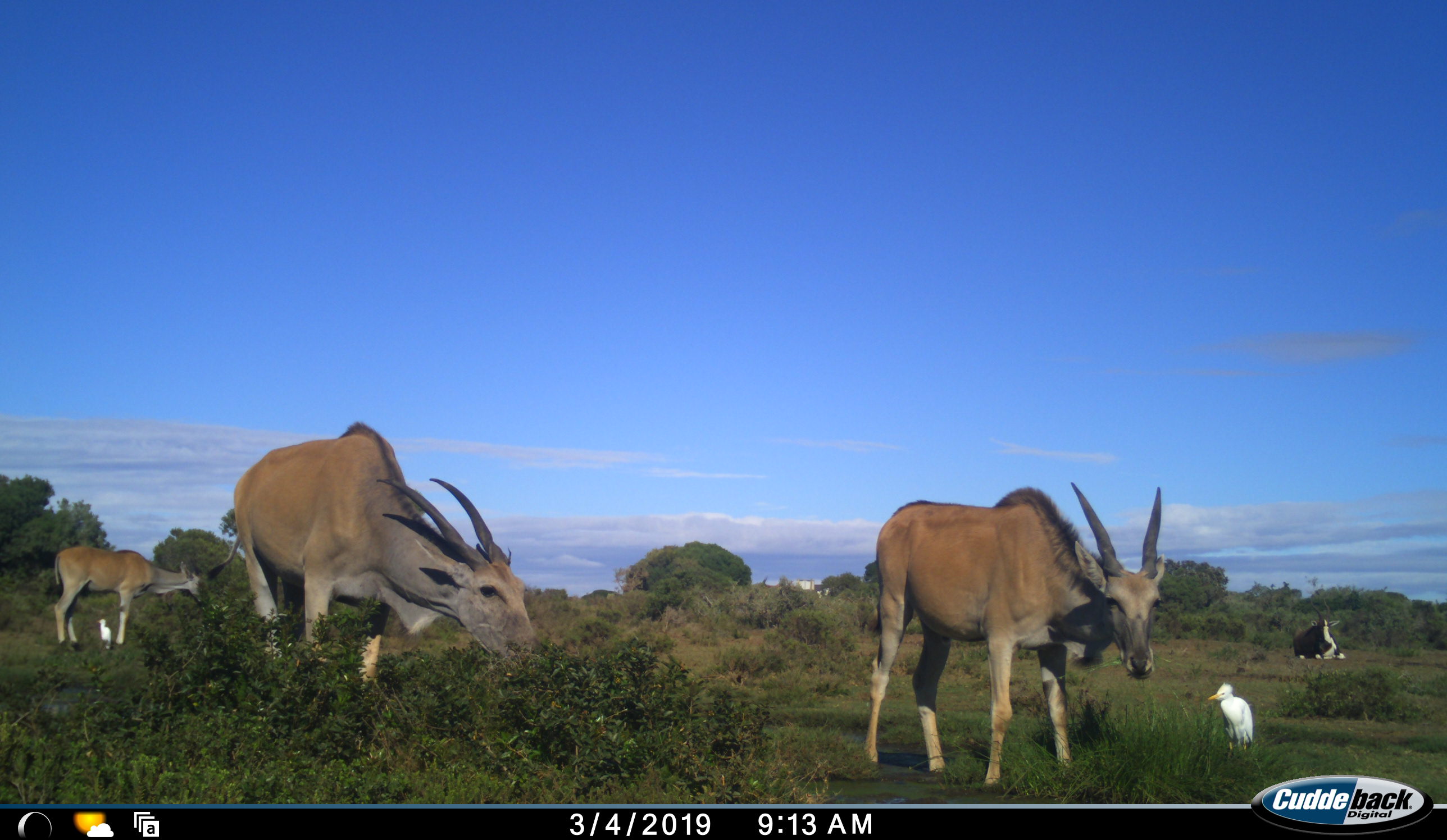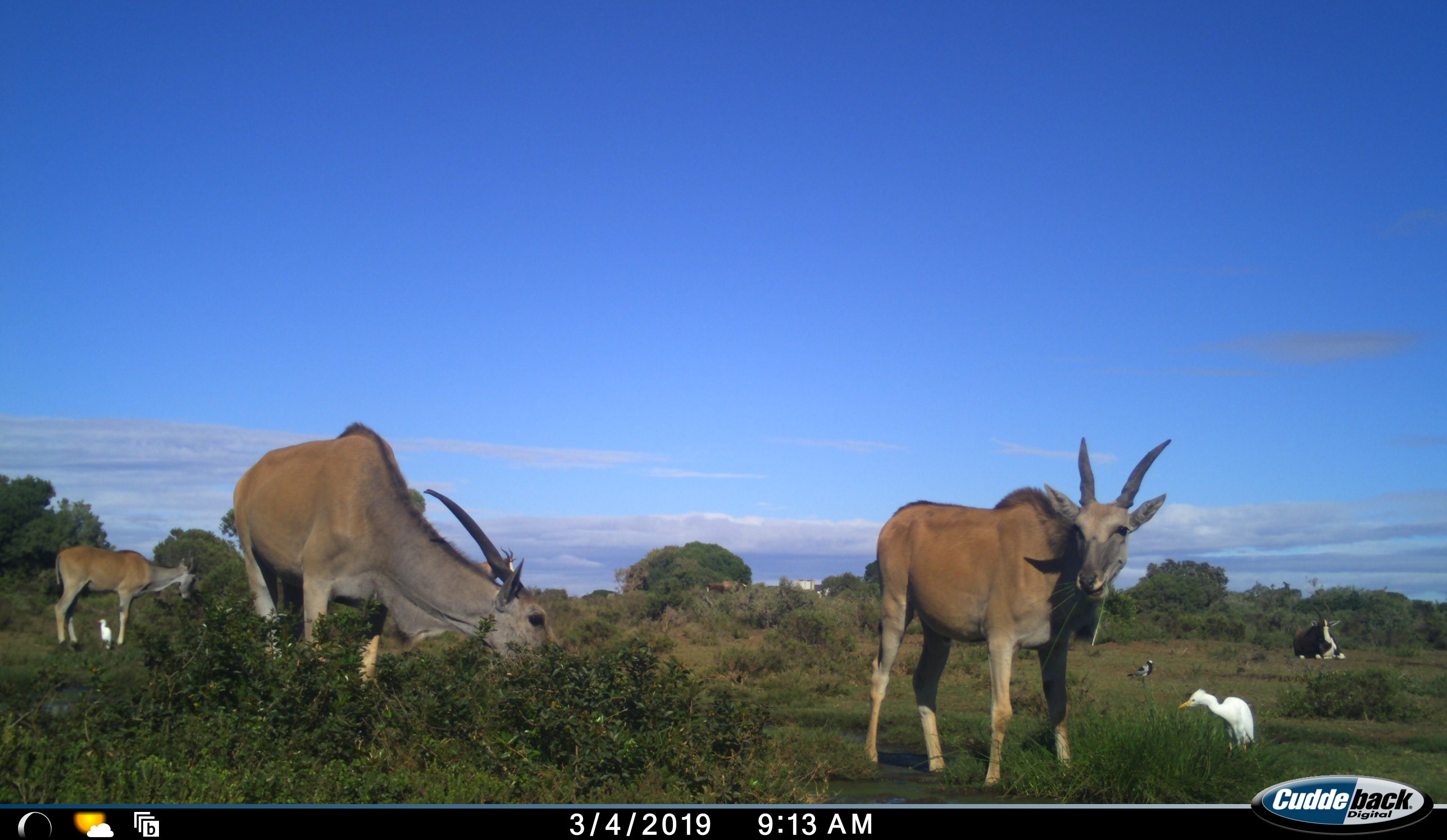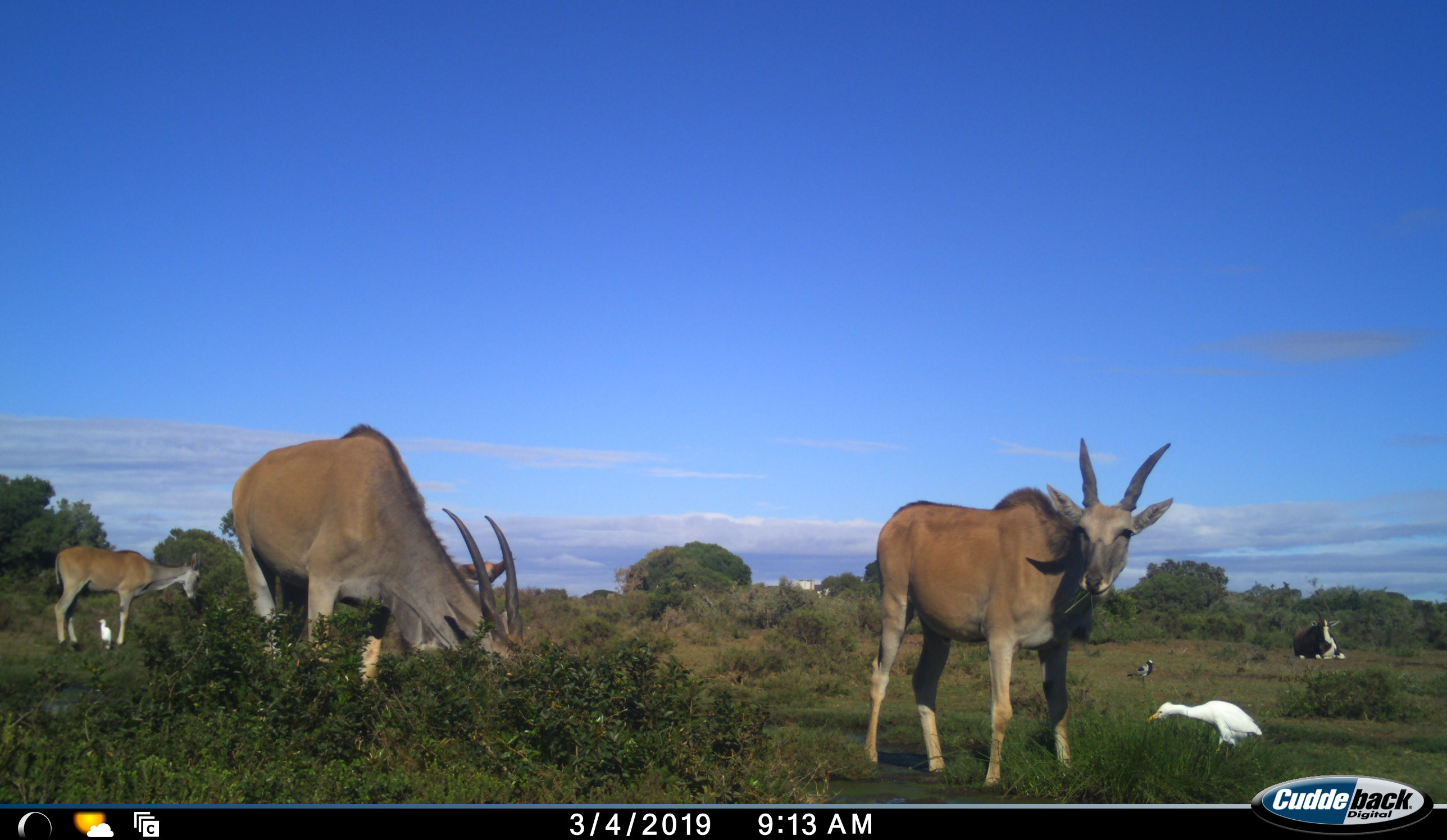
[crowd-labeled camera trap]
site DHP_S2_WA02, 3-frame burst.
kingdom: Animalia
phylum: Chordata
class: Aves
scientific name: Aves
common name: bird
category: birdother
Birdother (bird) (Aves), count 3. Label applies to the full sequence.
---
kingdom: Animalia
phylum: Chordata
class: Mammalia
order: Artiodactyla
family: Bovidae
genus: Damaliscus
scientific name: Damaliscus pygargus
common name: bontebok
Bontebok (Damaliscus pygargus), count 2. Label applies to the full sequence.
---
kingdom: Animalia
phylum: Chordata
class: Mammalia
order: Artiodactyla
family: Bovidae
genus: Tragelaphus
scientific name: Tragelaphus oryx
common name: eland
Eland (Tragelaphus oryx), count 3. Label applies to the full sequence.